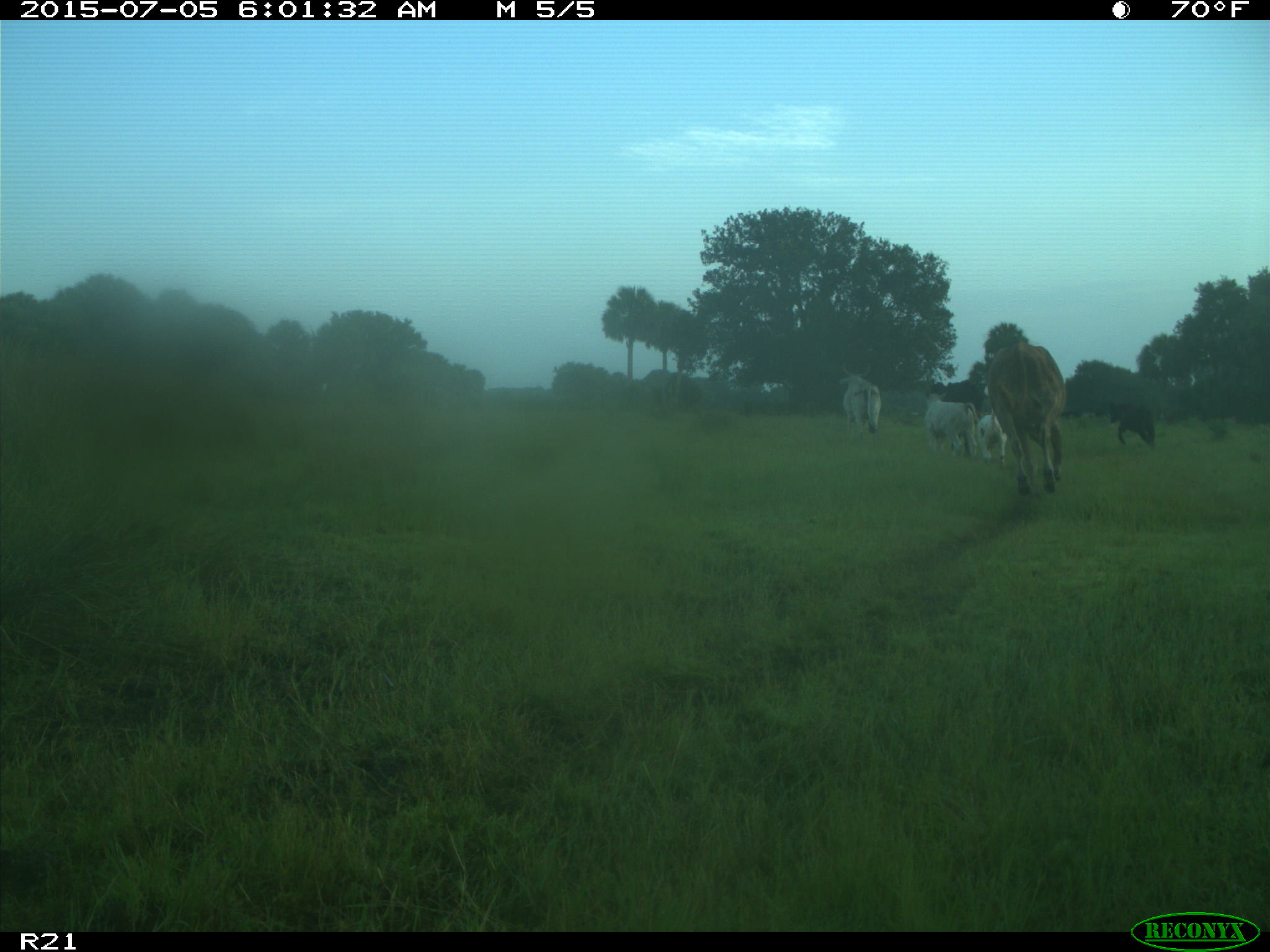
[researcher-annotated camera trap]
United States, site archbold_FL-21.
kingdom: Animalia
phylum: Chordata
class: Mammalia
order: Artiodactyla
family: Bovidae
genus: Bos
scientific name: Bos taurus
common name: domestic cow